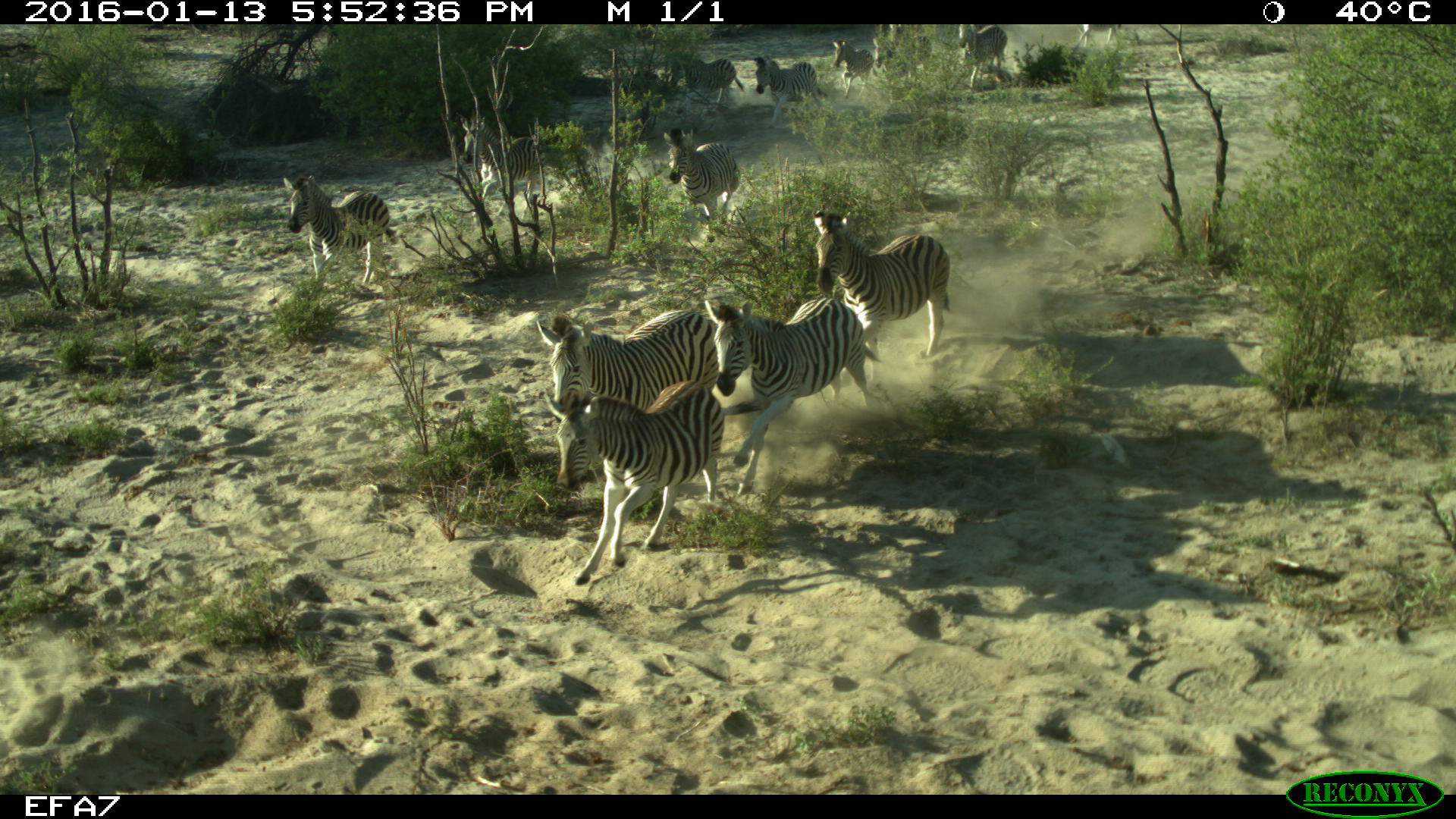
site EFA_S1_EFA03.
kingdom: Animalia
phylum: Chordata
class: Mammalia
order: Perissodactyla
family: Equidae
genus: Equus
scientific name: Equus quagga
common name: plains zebra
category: zebraplains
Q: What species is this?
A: Zebraplains (plains zebra) (Equus quagga).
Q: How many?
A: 11-50.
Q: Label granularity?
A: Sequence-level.